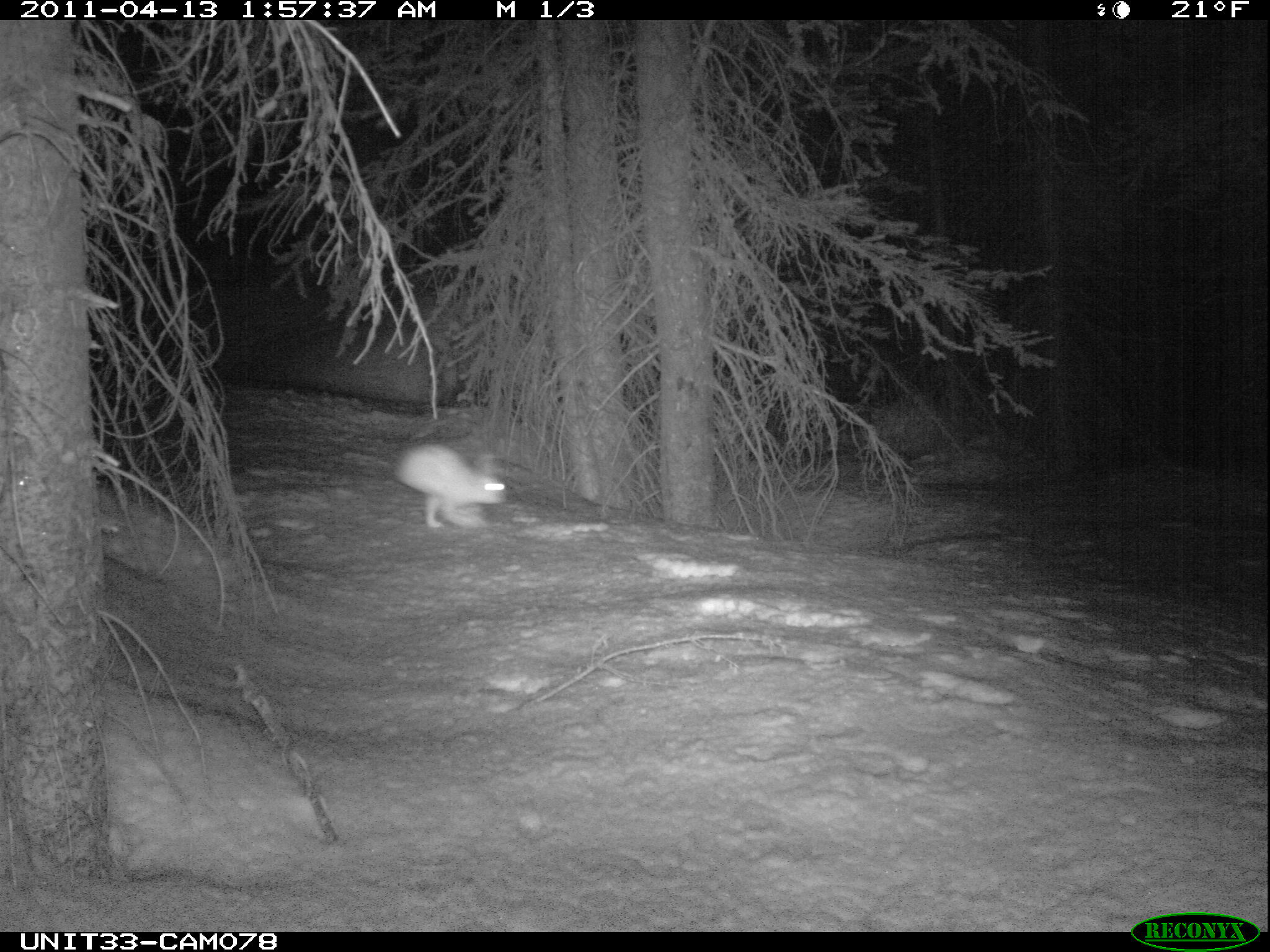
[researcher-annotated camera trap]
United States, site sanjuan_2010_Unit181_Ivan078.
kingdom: Animalia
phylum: Chordata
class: Mammalia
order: Lagomorpha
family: Leporidae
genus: Lepus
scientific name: Lepus americanus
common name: snowshoe hare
Lepus americanus (snowshoe hare).